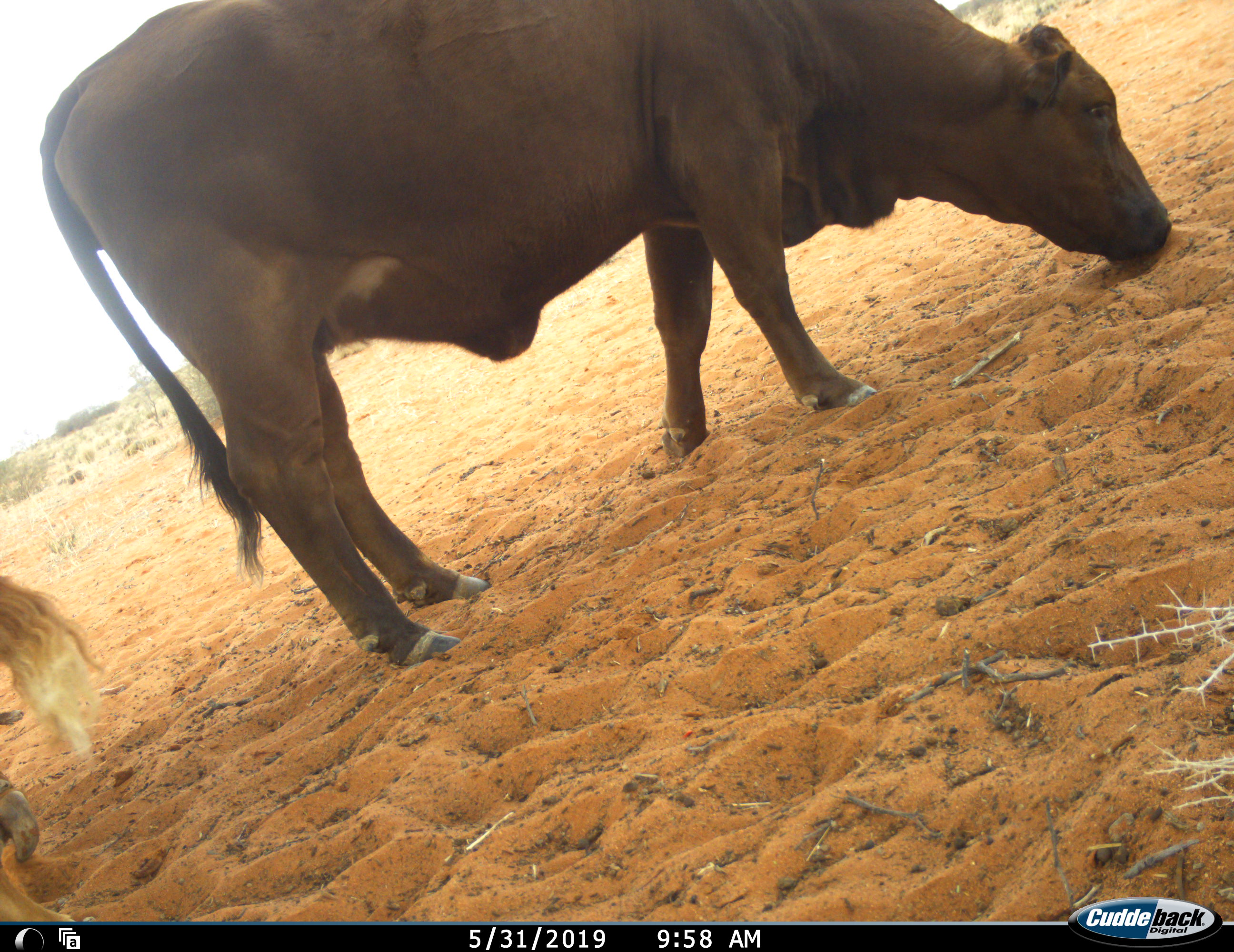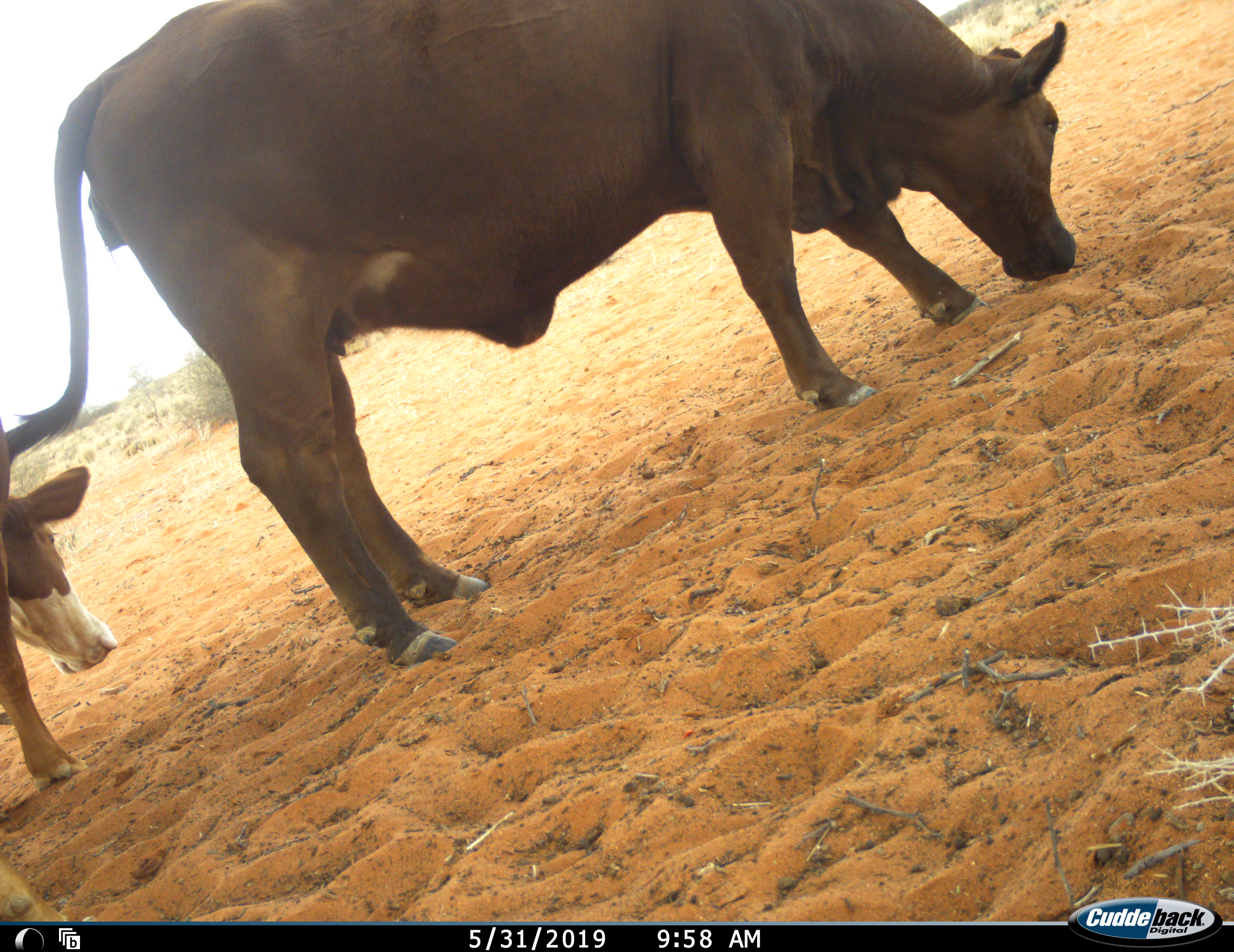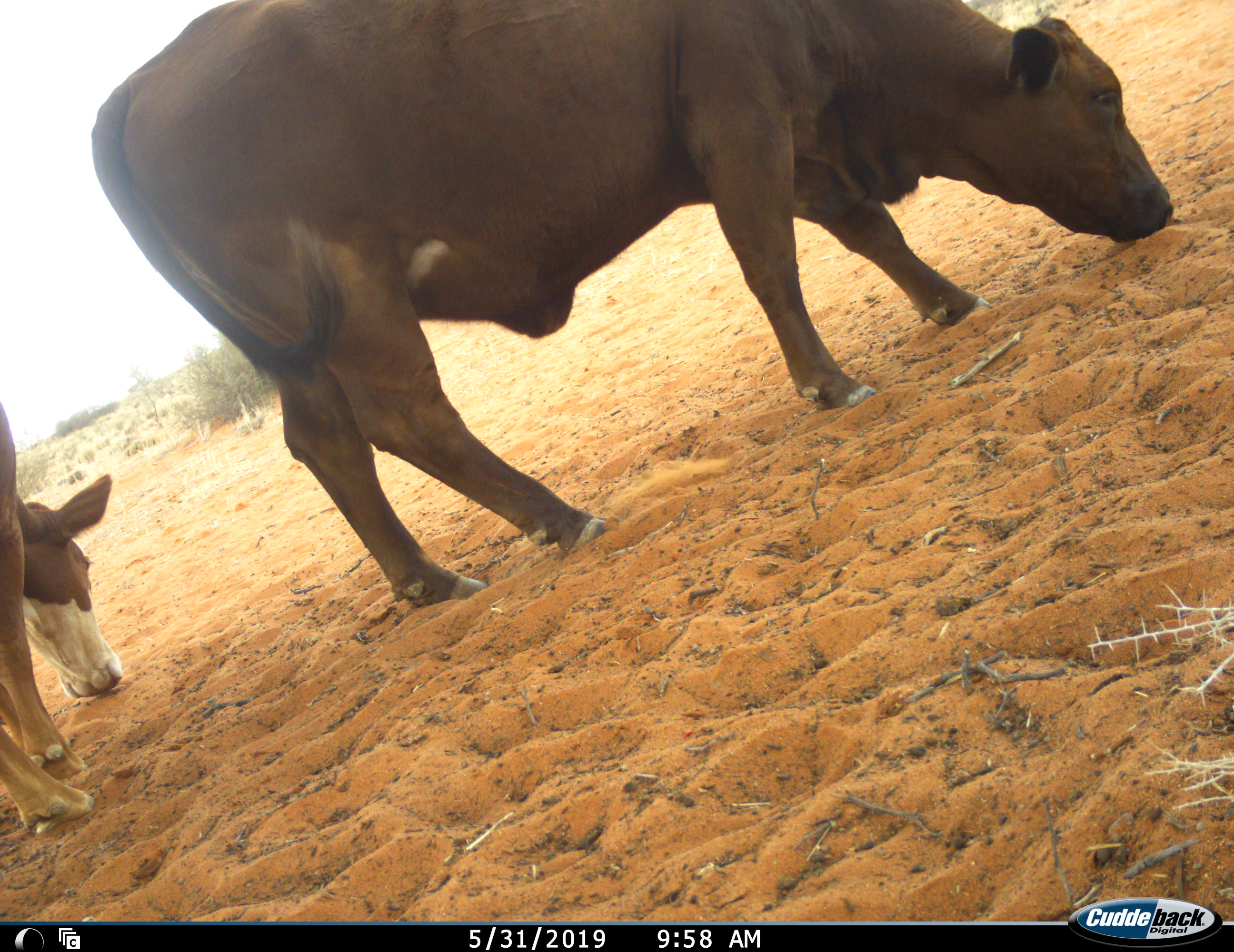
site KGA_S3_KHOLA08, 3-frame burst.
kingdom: Animalia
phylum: Chordata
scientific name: Vertebrata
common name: domestic animal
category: domesticanimal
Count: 2.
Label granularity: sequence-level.